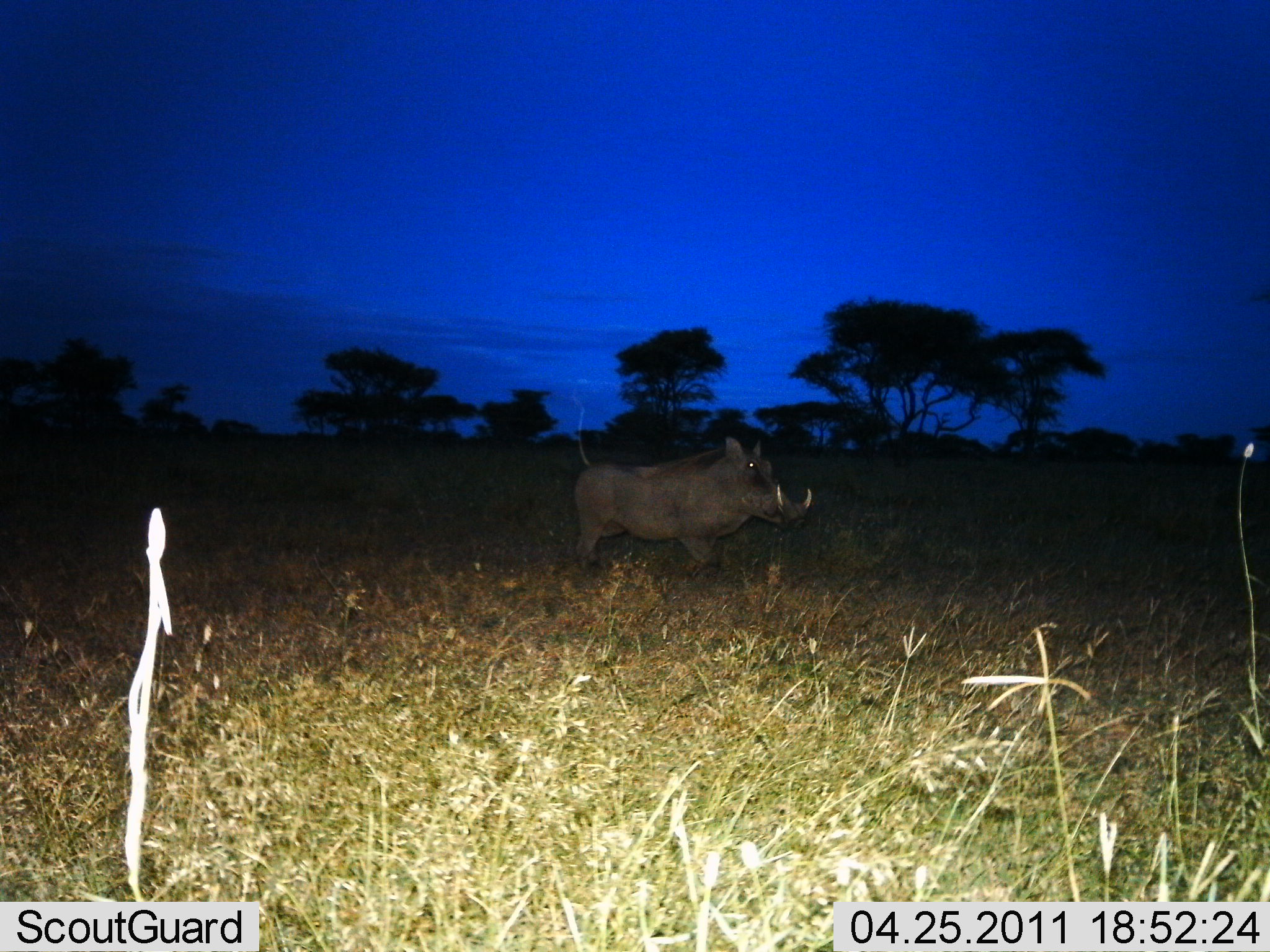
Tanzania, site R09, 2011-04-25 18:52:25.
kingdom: Animalia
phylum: Chordata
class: Mammalia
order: Artiodactyla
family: Suidae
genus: Phacochoerus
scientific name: Phacochoerus africanus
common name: warthog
Warthog (Phacochoerus africanus), count 1. Behavior (volunteer vote fractions): standing 67%, resting 0%, moving 33%, interacting 0%. Young present (vote fraction): 0%. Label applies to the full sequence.